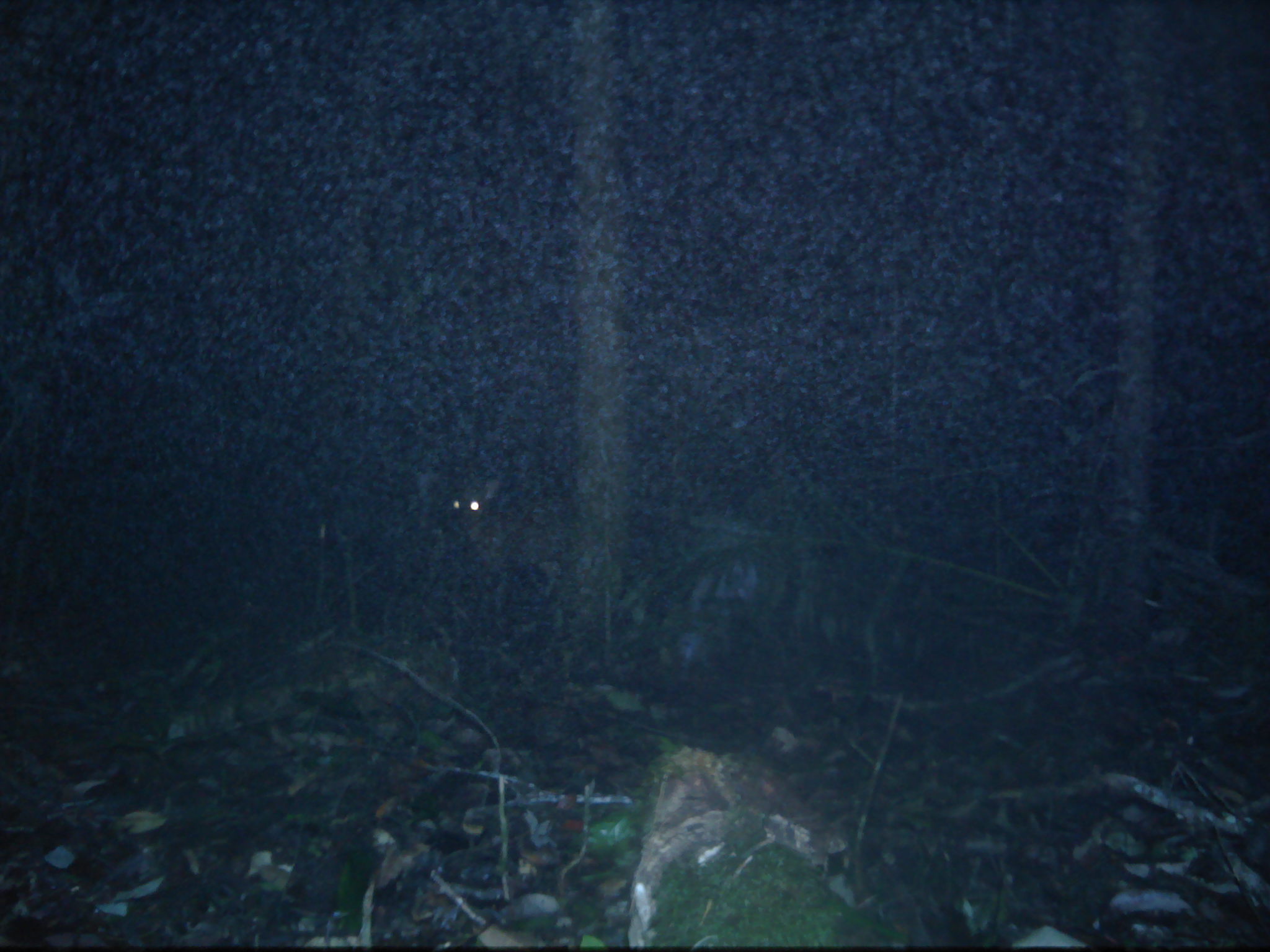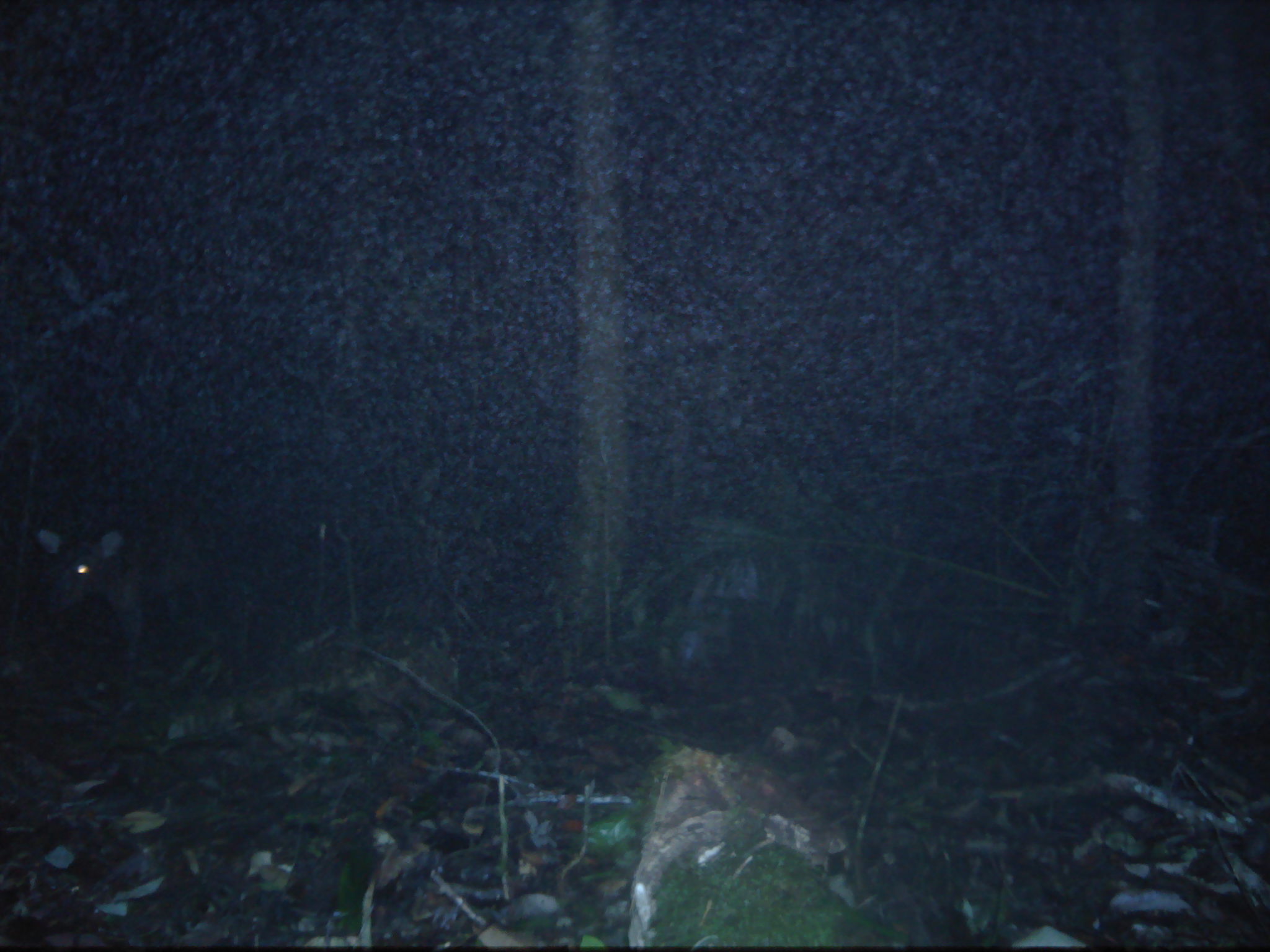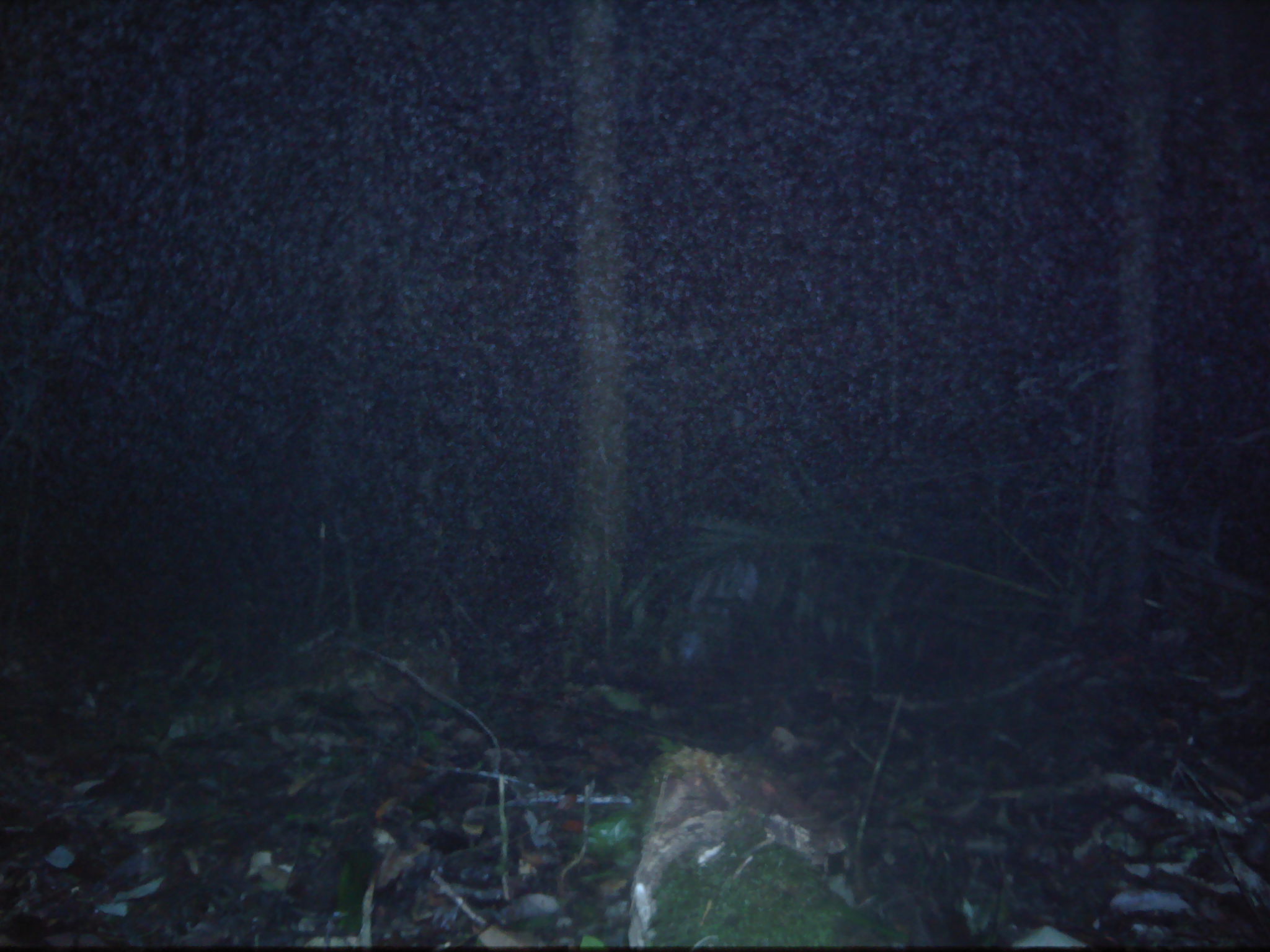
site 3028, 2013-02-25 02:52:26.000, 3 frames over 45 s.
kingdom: Animalia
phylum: Chordata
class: Mammalia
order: Artiodactyla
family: Cervidae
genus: Muntiacus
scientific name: Muntiacus muntjak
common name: southern red muntjac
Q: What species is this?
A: Muntiacus muntjak (southern red muntjac).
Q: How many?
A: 1.